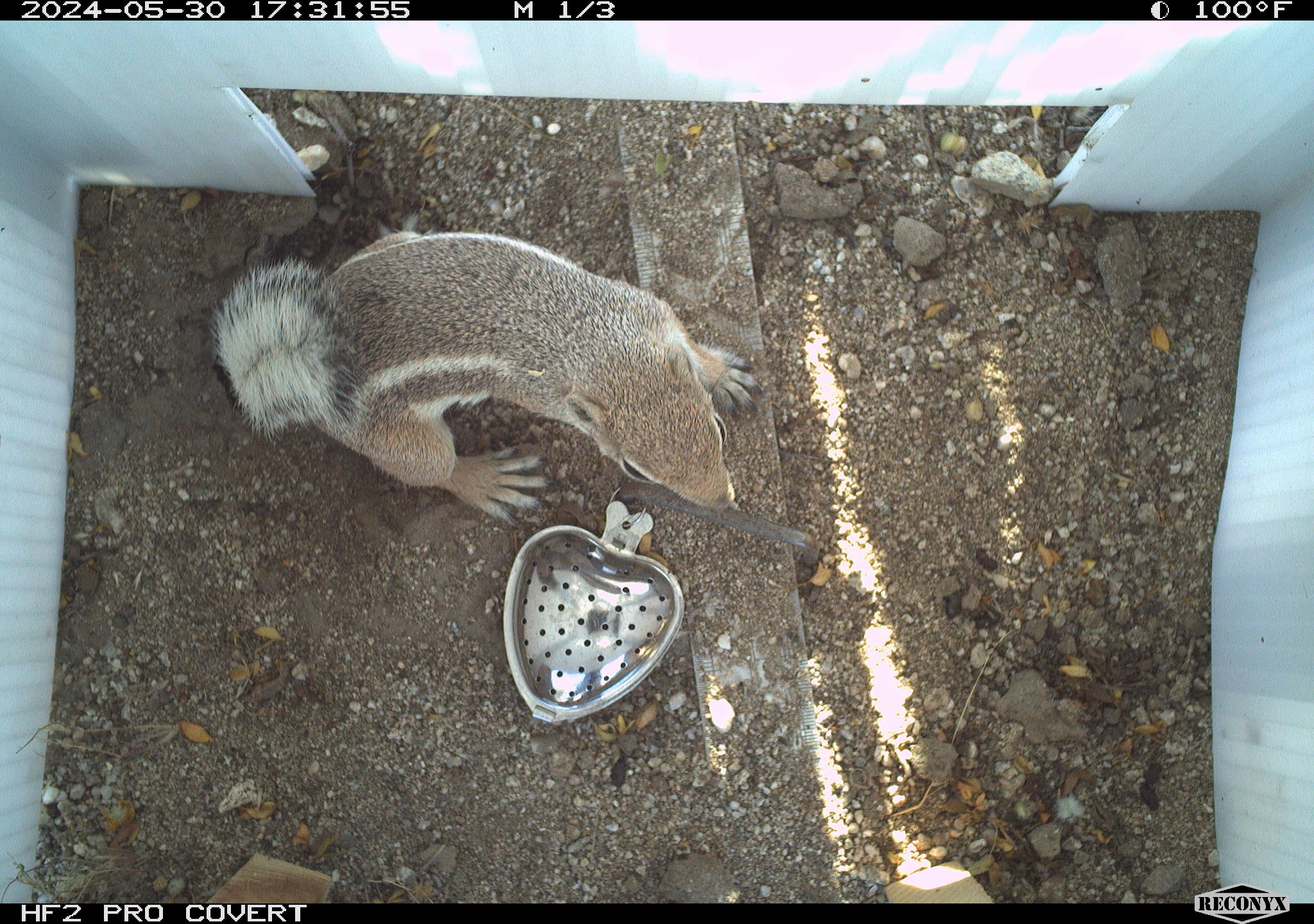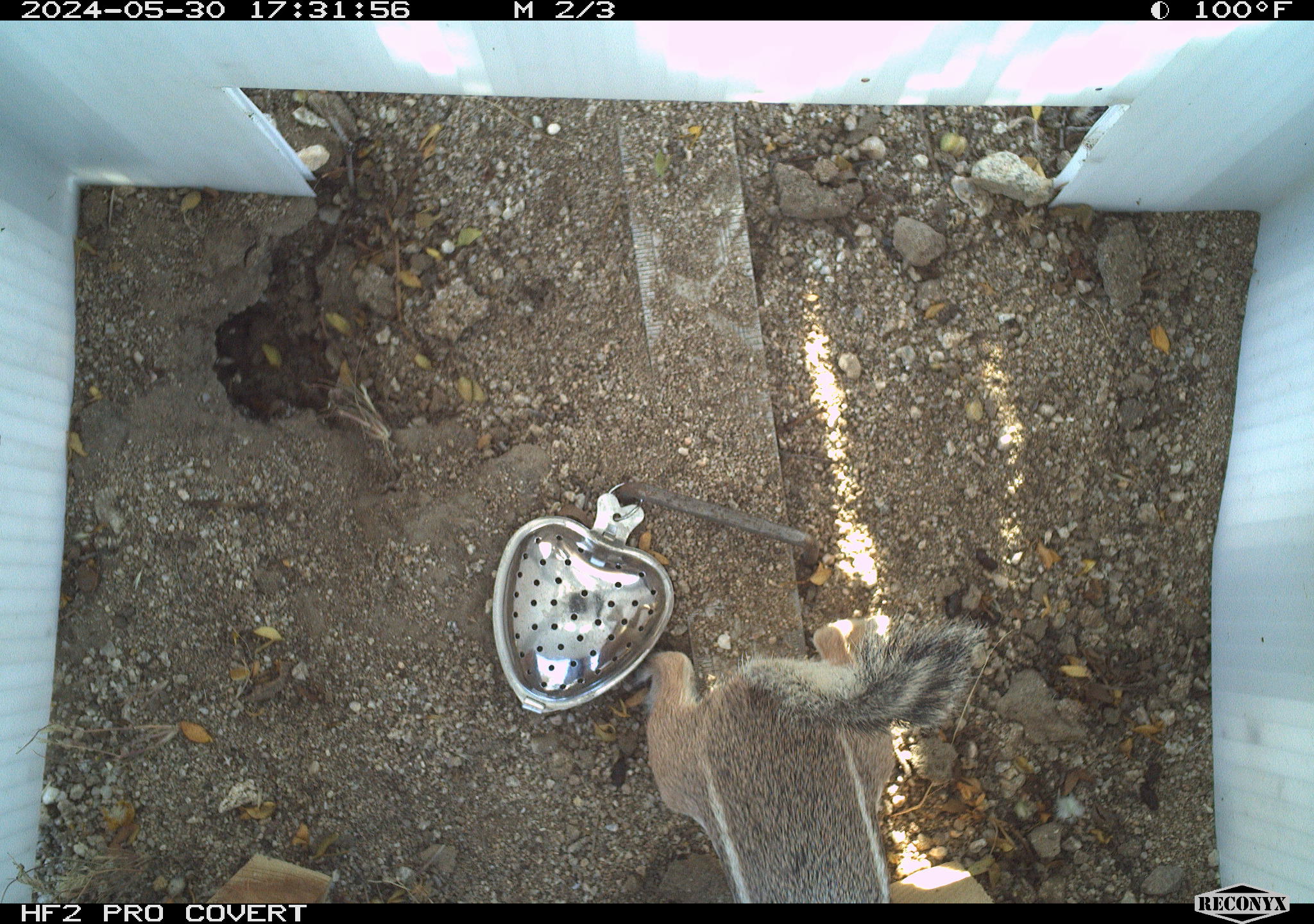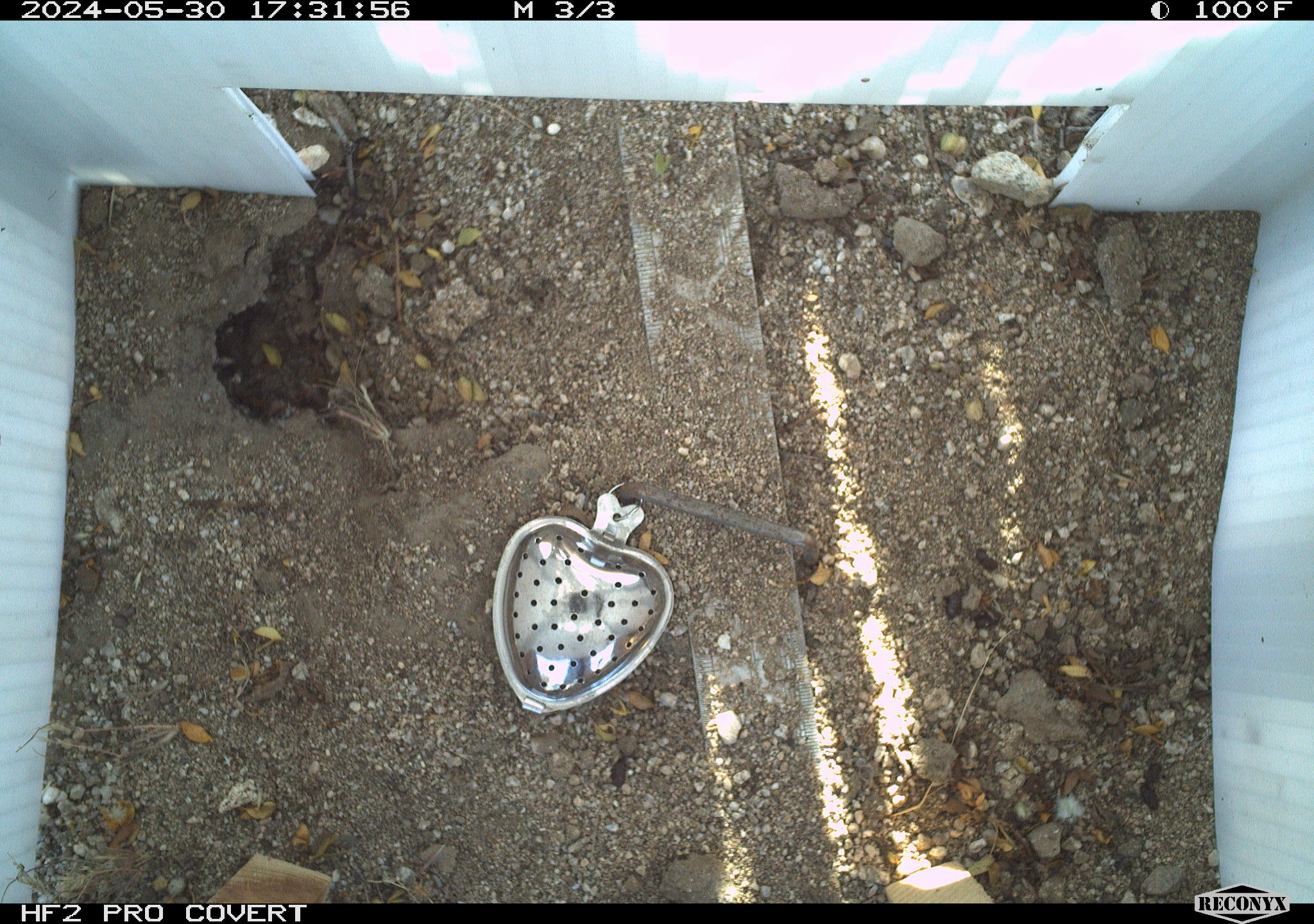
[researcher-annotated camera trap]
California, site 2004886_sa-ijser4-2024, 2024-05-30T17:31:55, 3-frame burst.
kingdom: Animalia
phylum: Chordata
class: Mammalia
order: Rodentia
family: Sciuridae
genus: Ammospermophilus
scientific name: Ammospermophilus leucurus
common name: white-tailed antelope squirrel